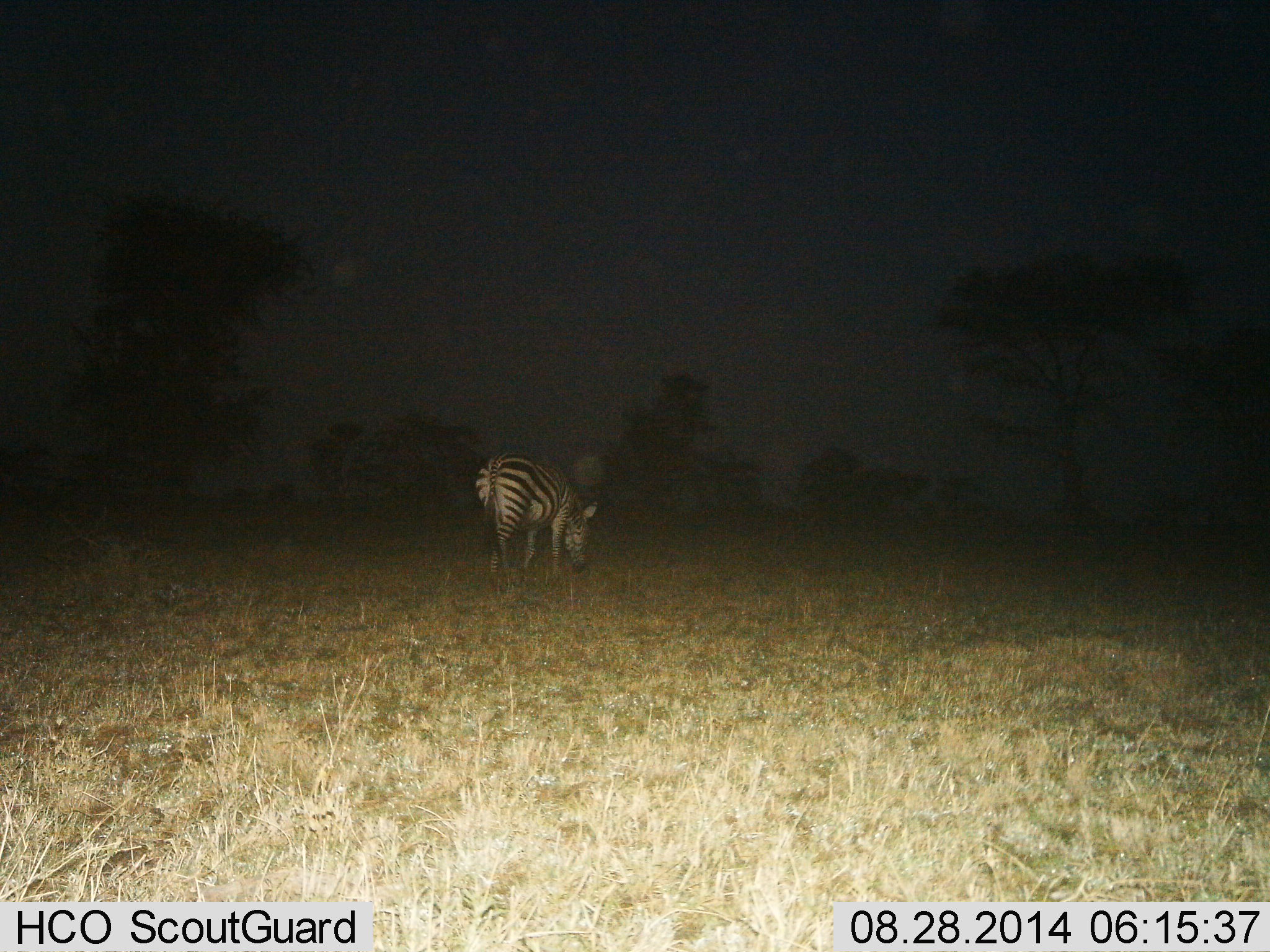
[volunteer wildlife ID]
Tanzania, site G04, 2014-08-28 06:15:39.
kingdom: Animalia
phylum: Chordata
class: Mammalia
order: Perissodactyla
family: Equidae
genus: Equus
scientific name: Equus quagga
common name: plains zebra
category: zebra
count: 1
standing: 0%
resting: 0%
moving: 0%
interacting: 0%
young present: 0%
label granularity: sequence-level